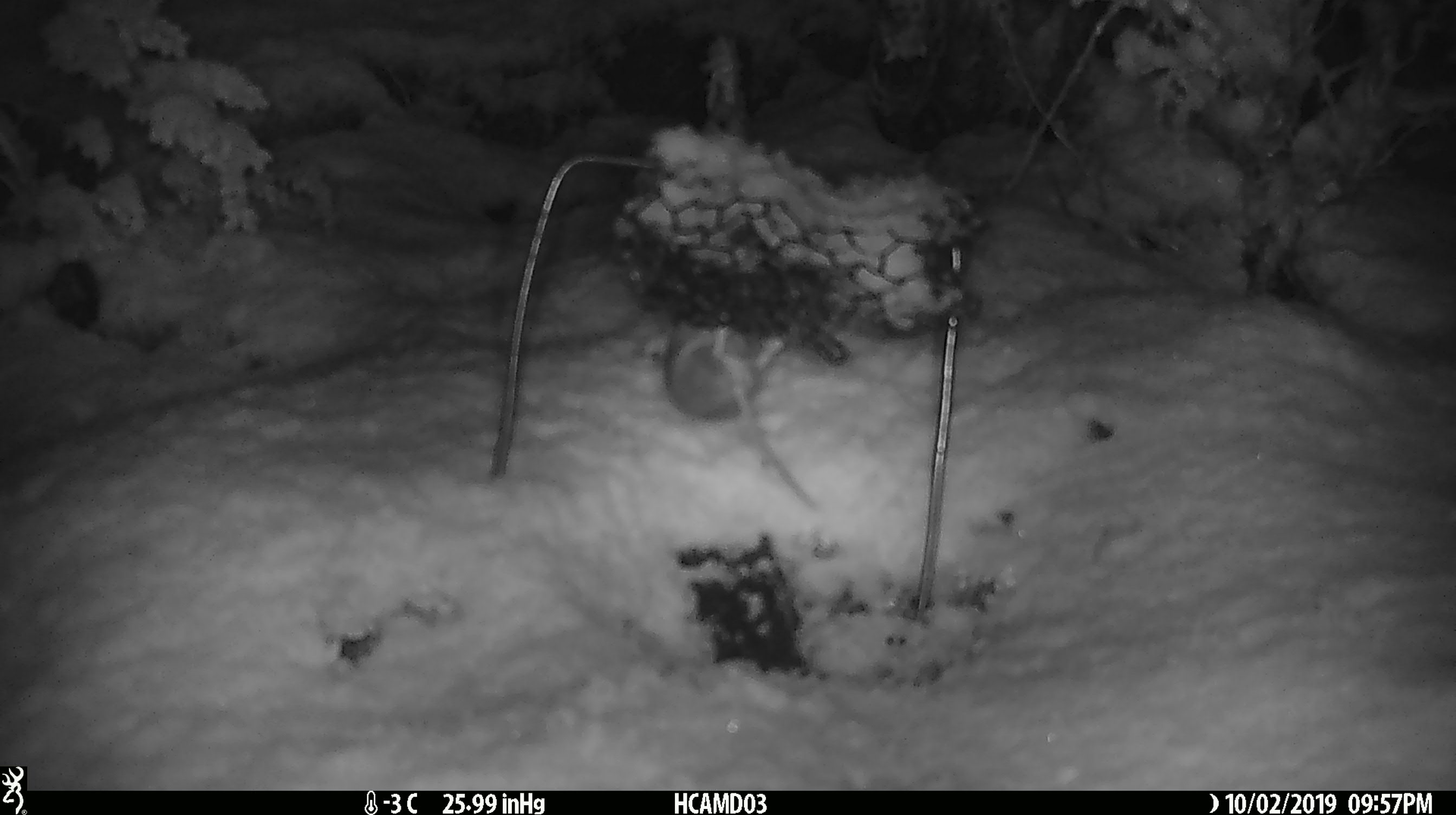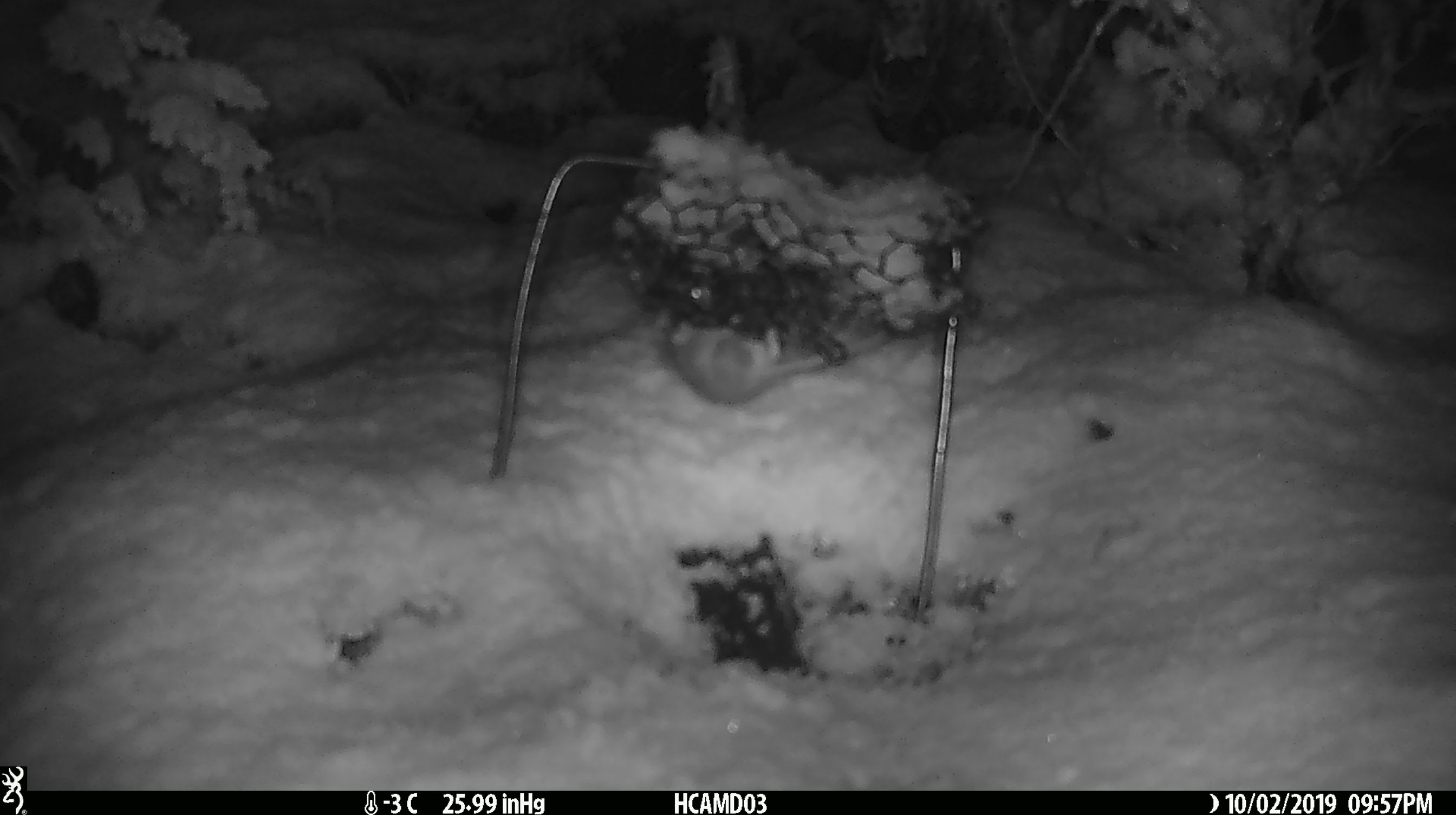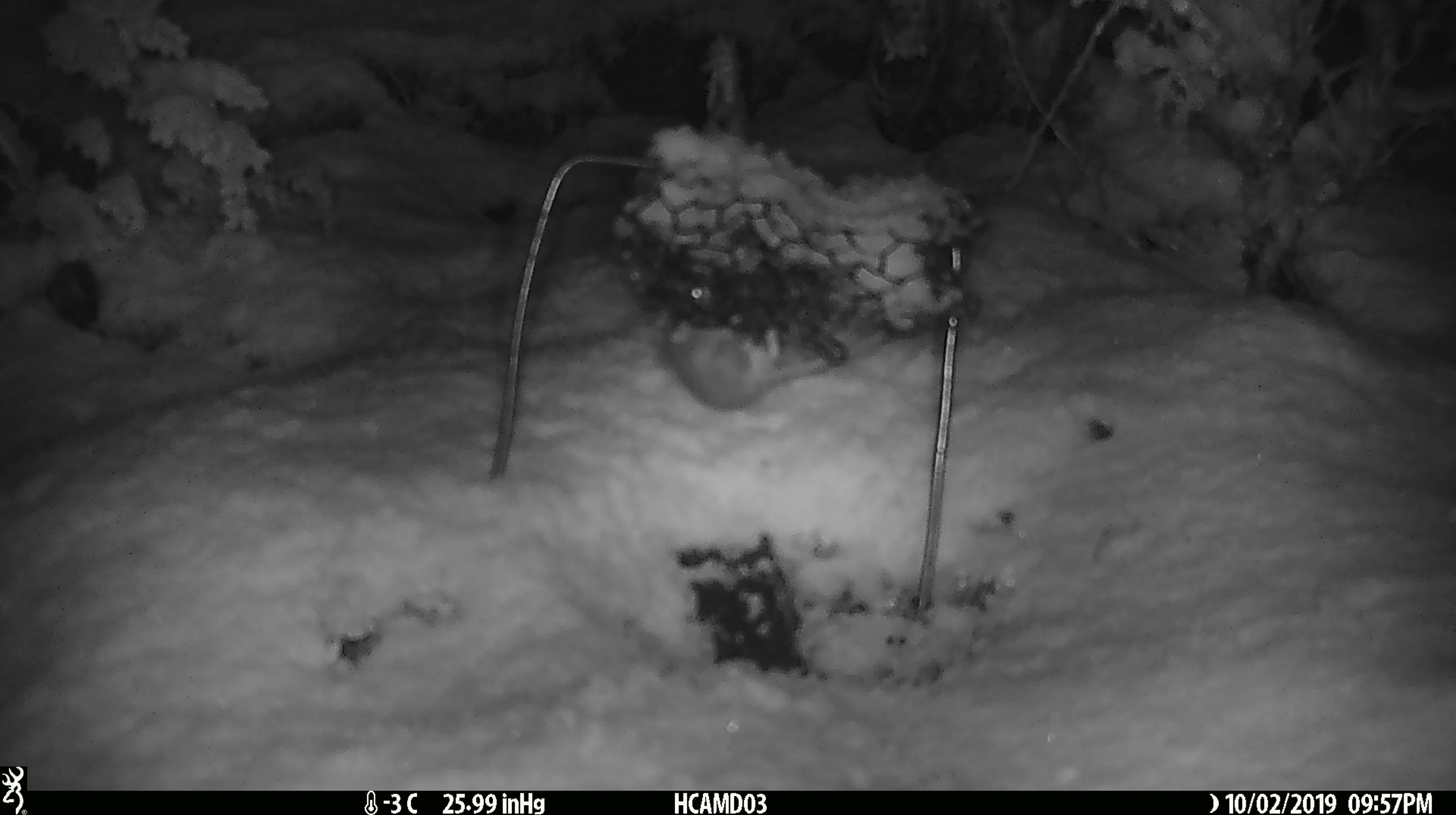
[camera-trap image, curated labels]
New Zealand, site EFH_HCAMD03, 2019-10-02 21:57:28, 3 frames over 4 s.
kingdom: Animalia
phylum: Chordata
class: Mammalia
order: Rodentia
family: Muridae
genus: Mus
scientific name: Mus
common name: mouse